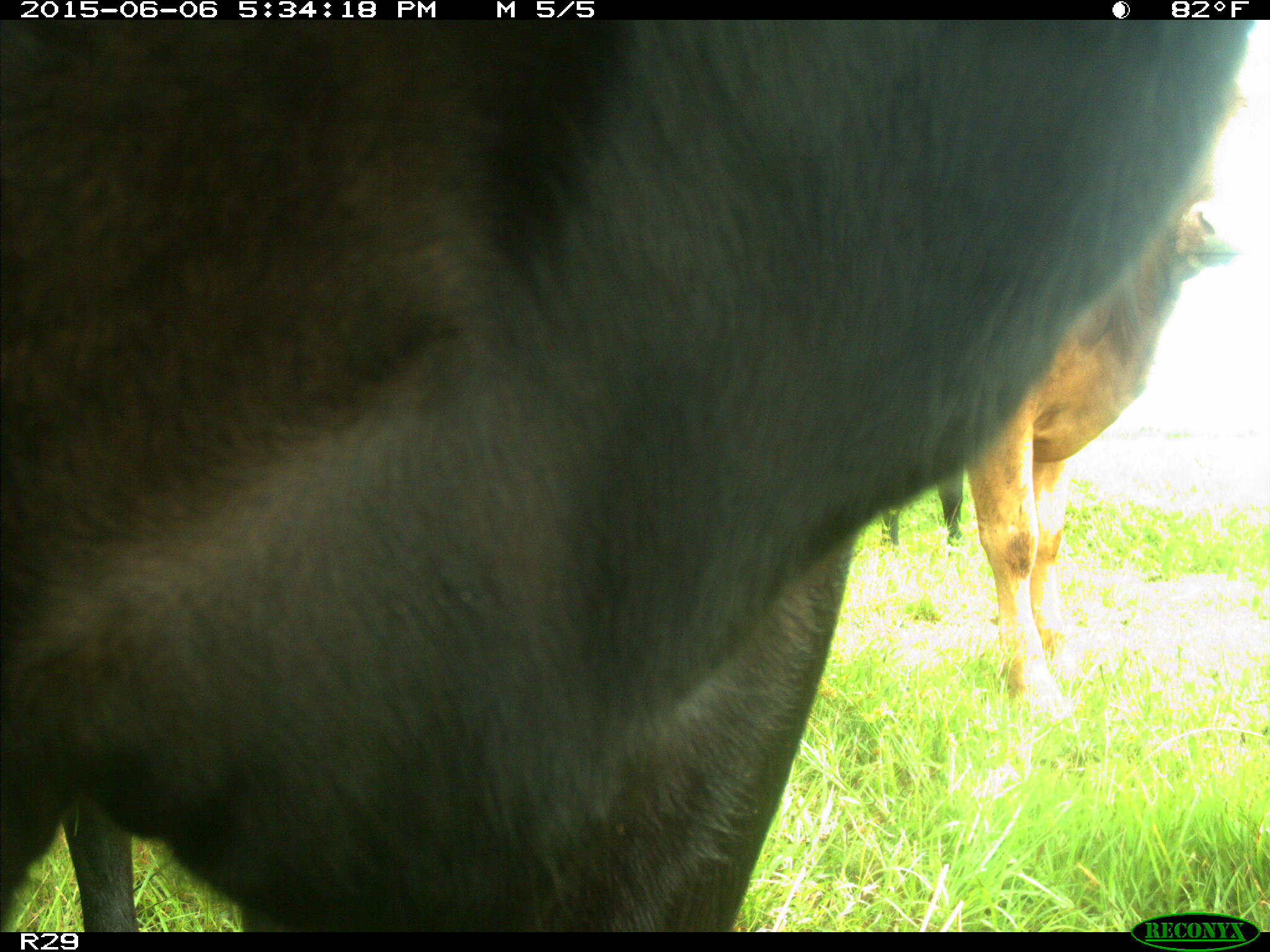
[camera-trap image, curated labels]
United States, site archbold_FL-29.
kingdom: Animalia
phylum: Chordata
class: Mammalia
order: Artiodactyla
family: Bovidae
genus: Bos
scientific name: Bos taurus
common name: domestic cow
Bos taurus (domestic cow).